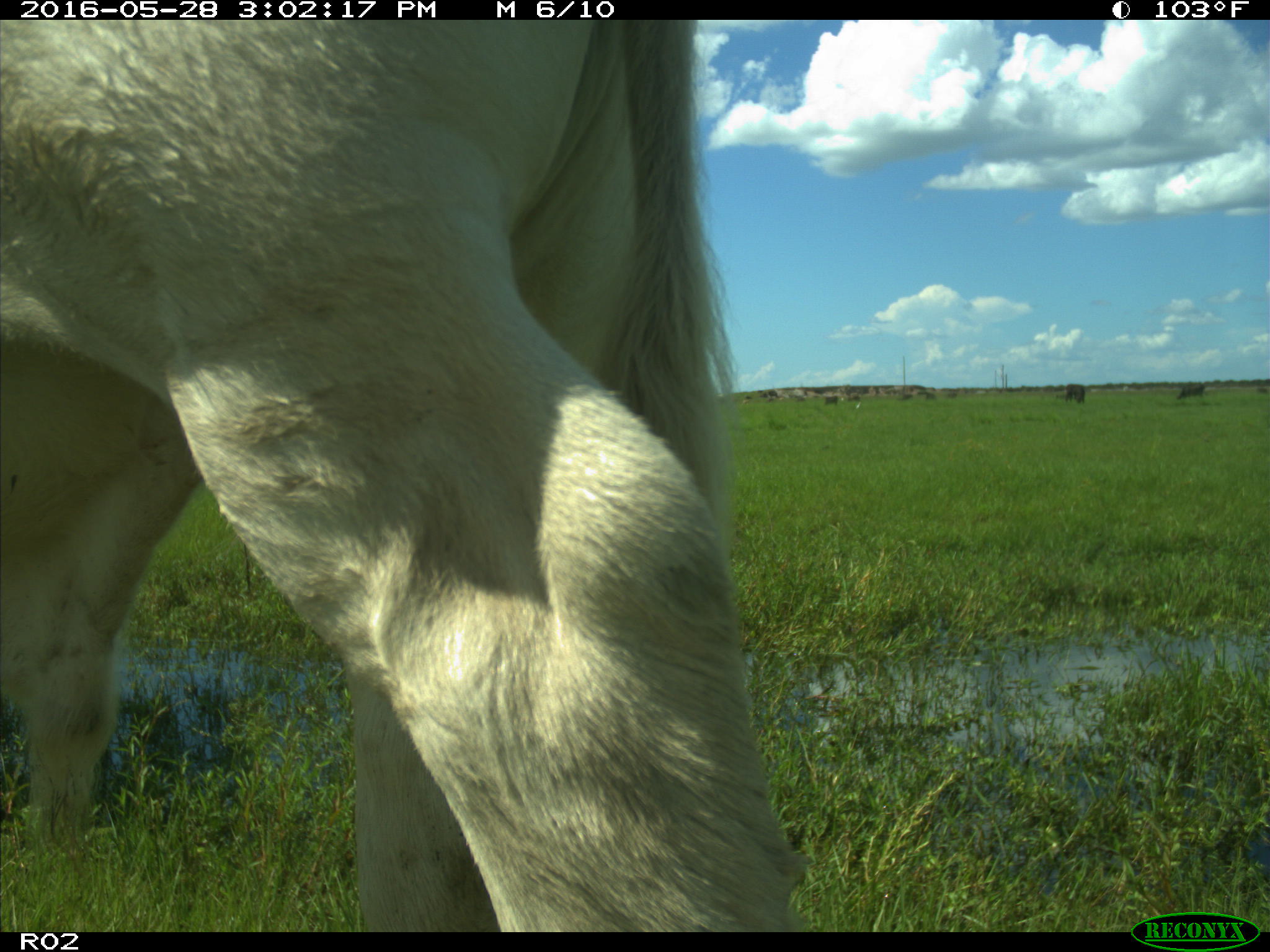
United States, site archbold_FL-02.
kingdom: Animalia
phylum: Chordata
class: Mammalia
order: Artiodactyla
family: Bovidae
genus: Bos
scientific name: Bos taurus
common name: domestic cow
Bos taurus (domestic cow).